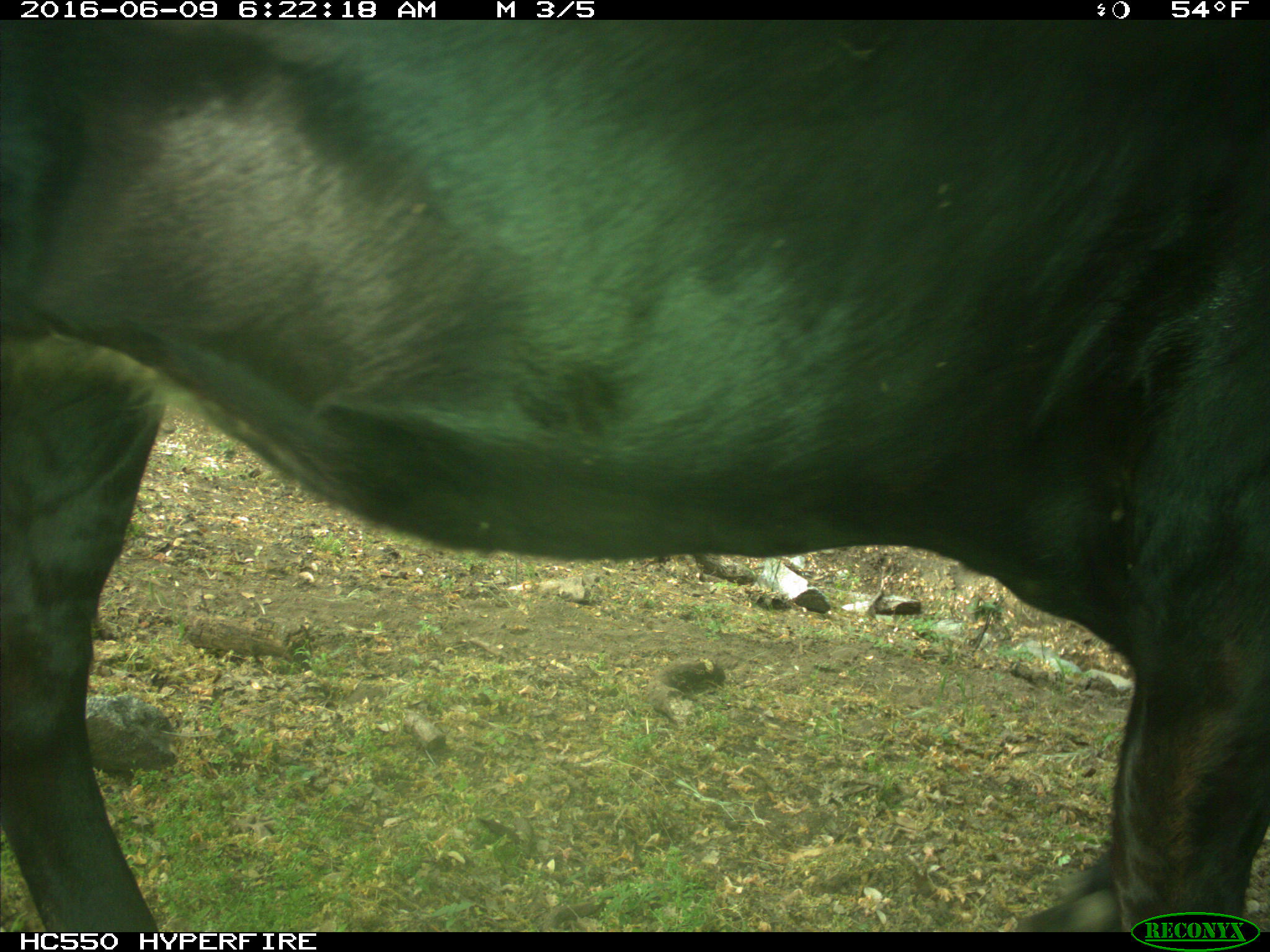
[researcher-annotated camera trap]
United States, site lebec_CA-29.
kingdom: Animalia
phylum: Chordata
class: Mammalia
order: Artiodactyla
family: Bovidae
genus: Bos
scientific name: Bos taurus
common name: domestic cow